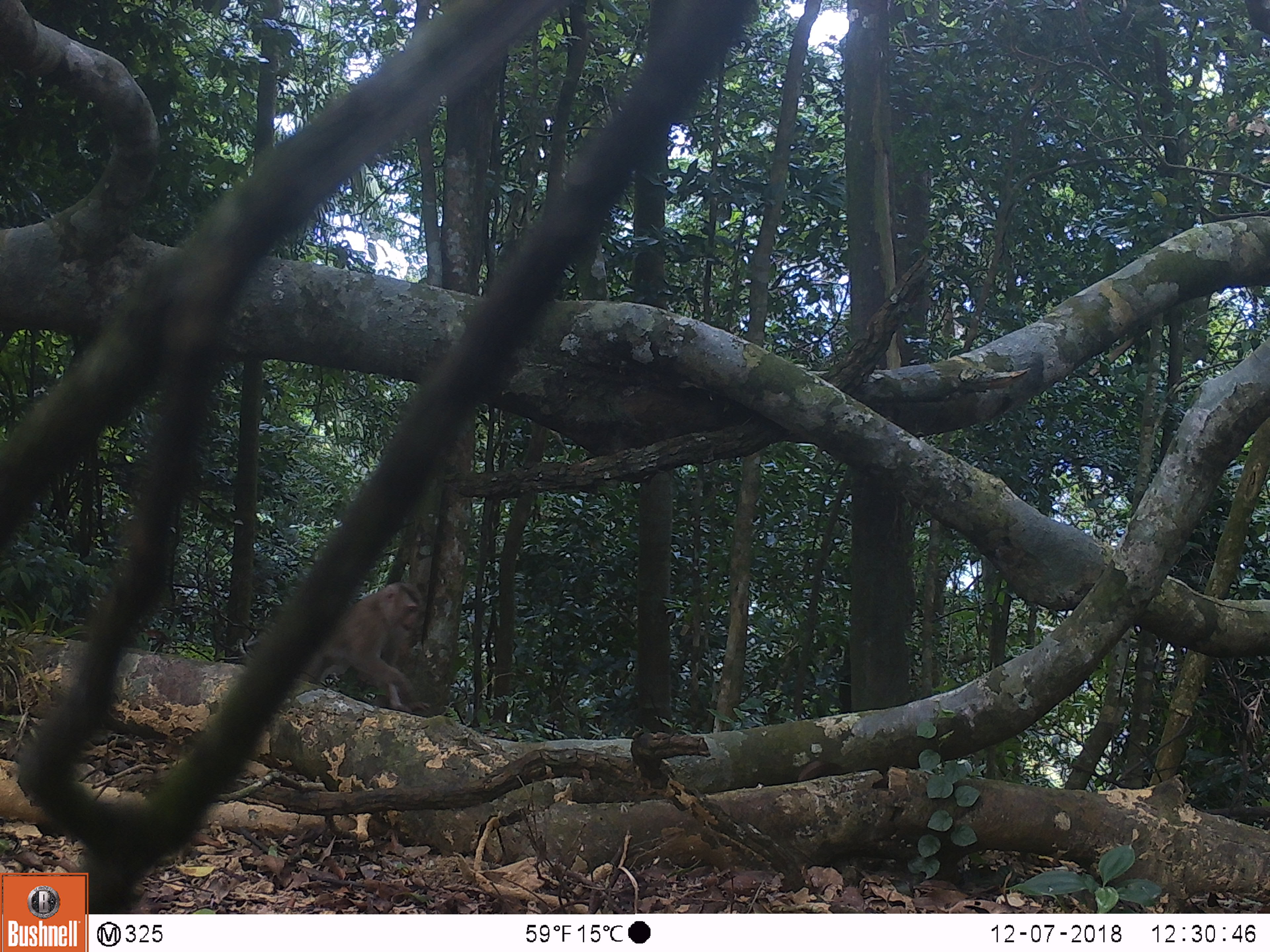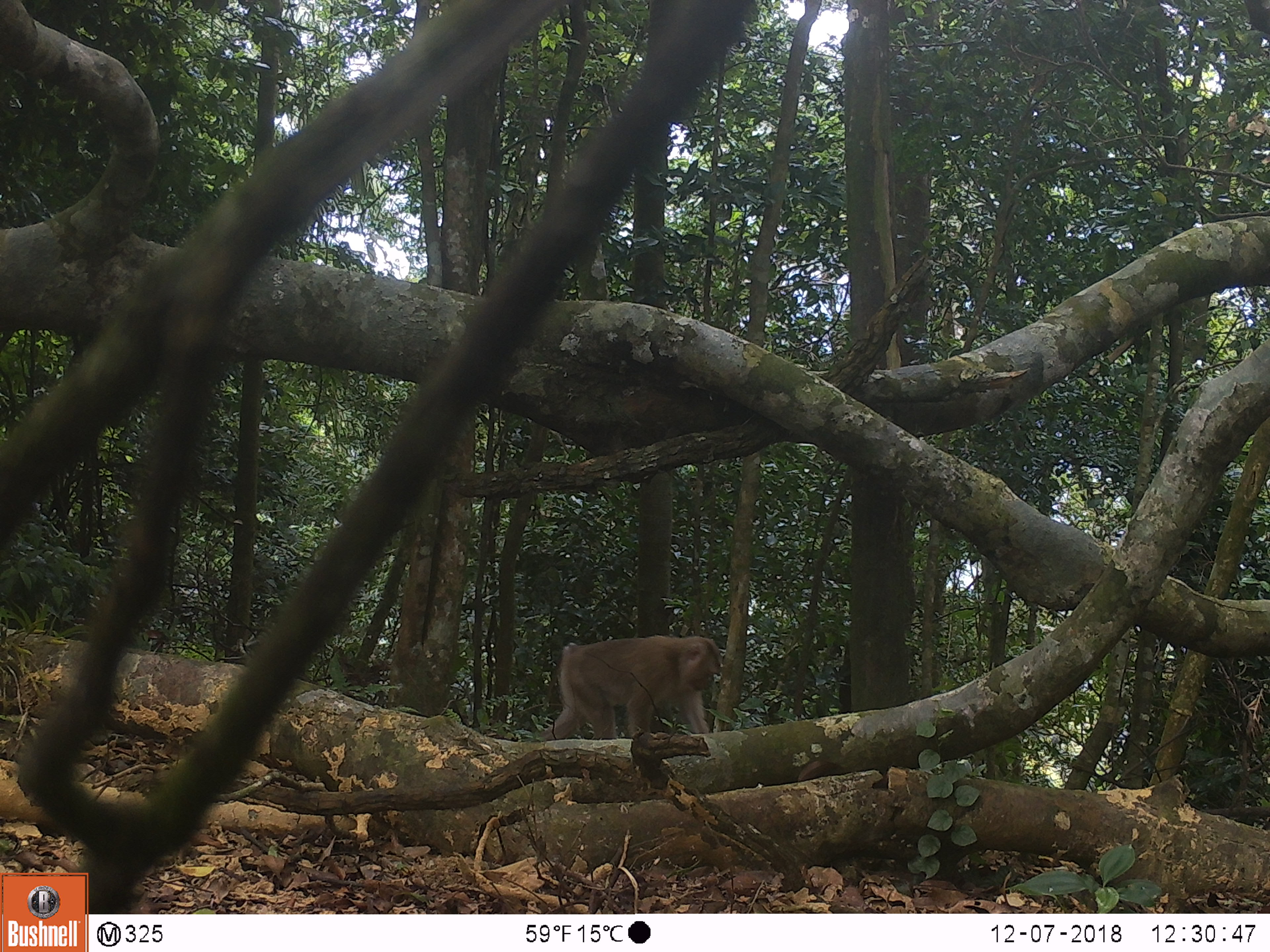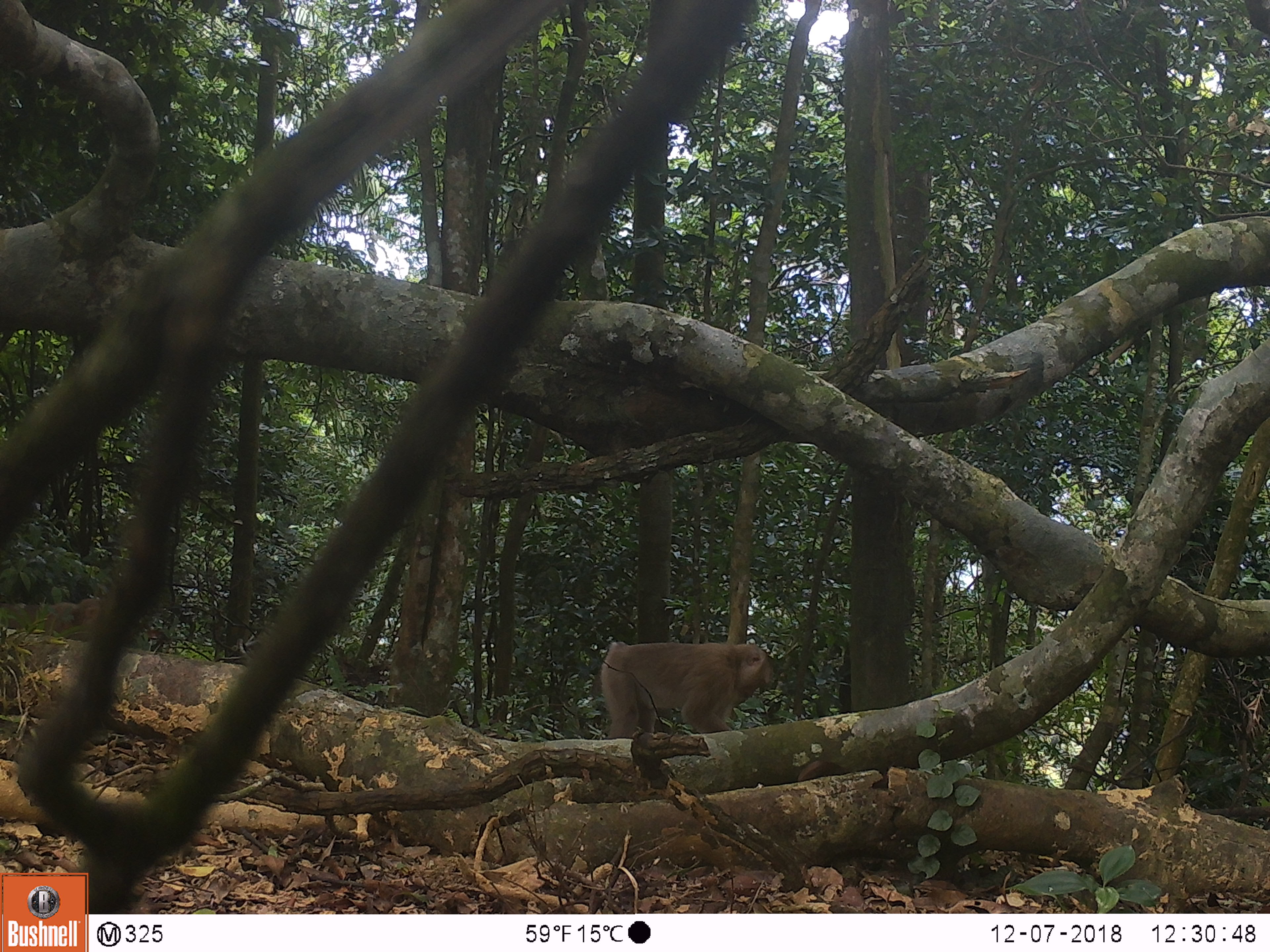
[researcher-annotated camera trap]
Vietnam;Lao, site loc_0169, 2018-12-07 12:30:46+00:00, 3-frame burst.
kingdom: Animalia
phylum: Chordata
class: Mammalia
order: Primates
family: Cercopithecidae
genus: Macaca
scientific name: Macaca nemestrina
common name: pig-tailed macaque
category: pig tailed macaque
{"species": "pig tailed macaque (pig-tailed macaque) (Macaca nemestrina)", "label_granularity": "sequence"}